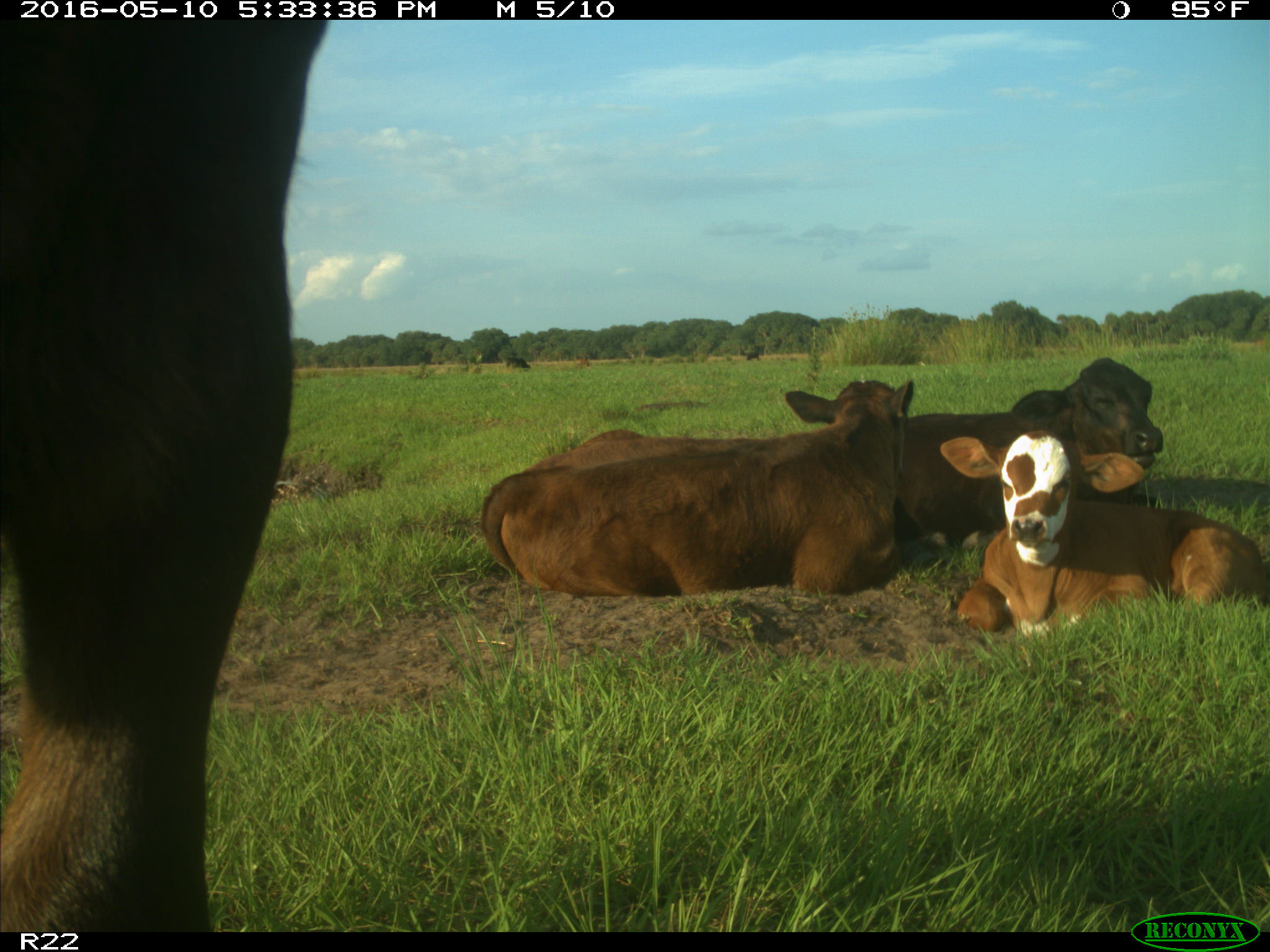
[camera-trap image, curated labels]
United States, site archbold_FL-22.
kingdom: Animalia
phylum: Chordata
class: Mammalia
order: Artiodactyla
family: Bovidae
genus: Bos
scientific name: Bos taurus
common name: domestic cow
Bos taurus (domestic cow).